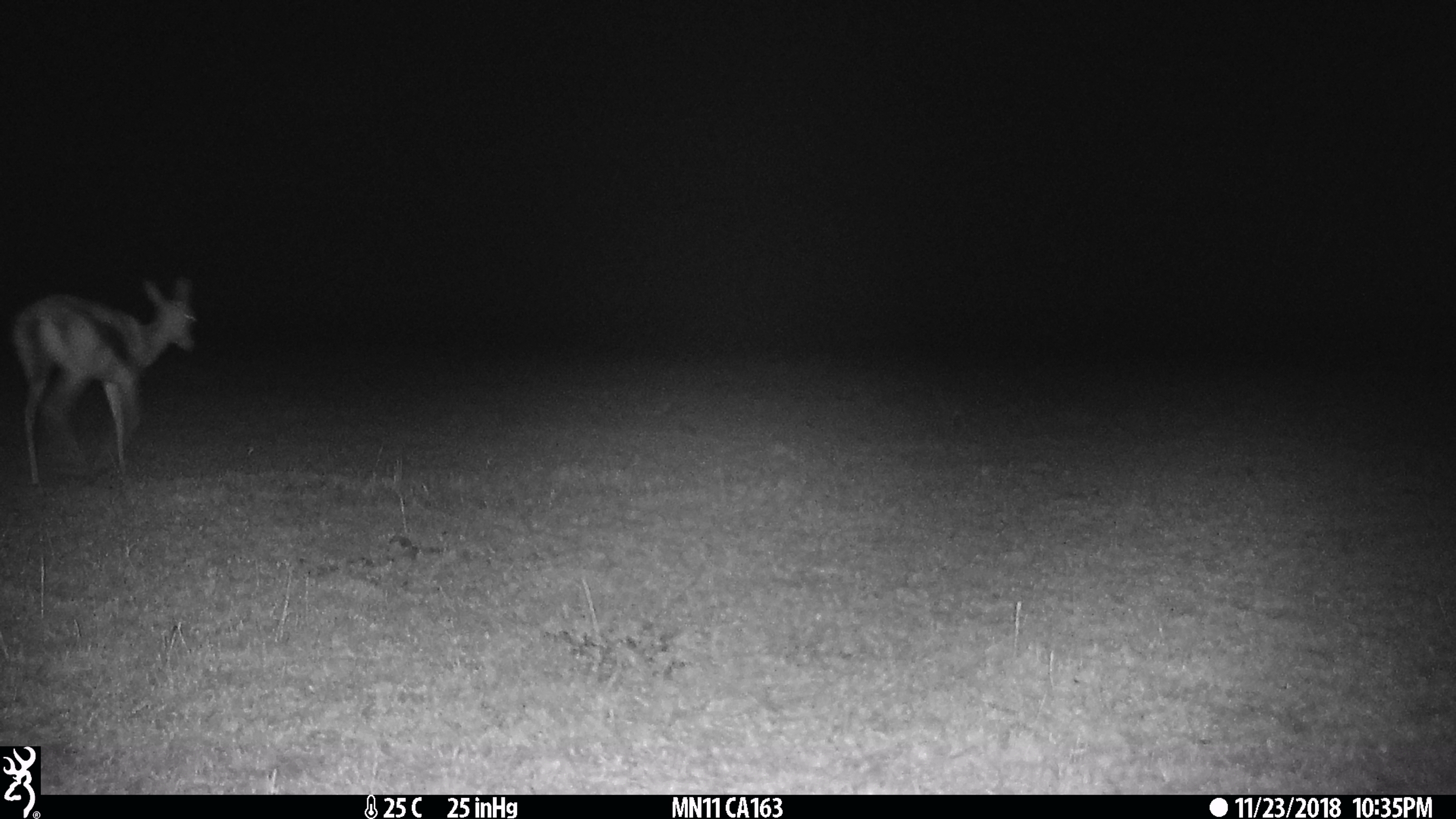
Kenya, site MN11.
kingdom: Animalia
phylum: Chordata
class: Mammalia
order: Artiodactyla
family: Bovidae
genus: Eudorcas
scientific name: Eudorcas thomsonii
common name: thomon's gazelle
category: gazelle thomsons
Gazelle thomsons (thomon's gazelle) (Eudorcas thomsonii).